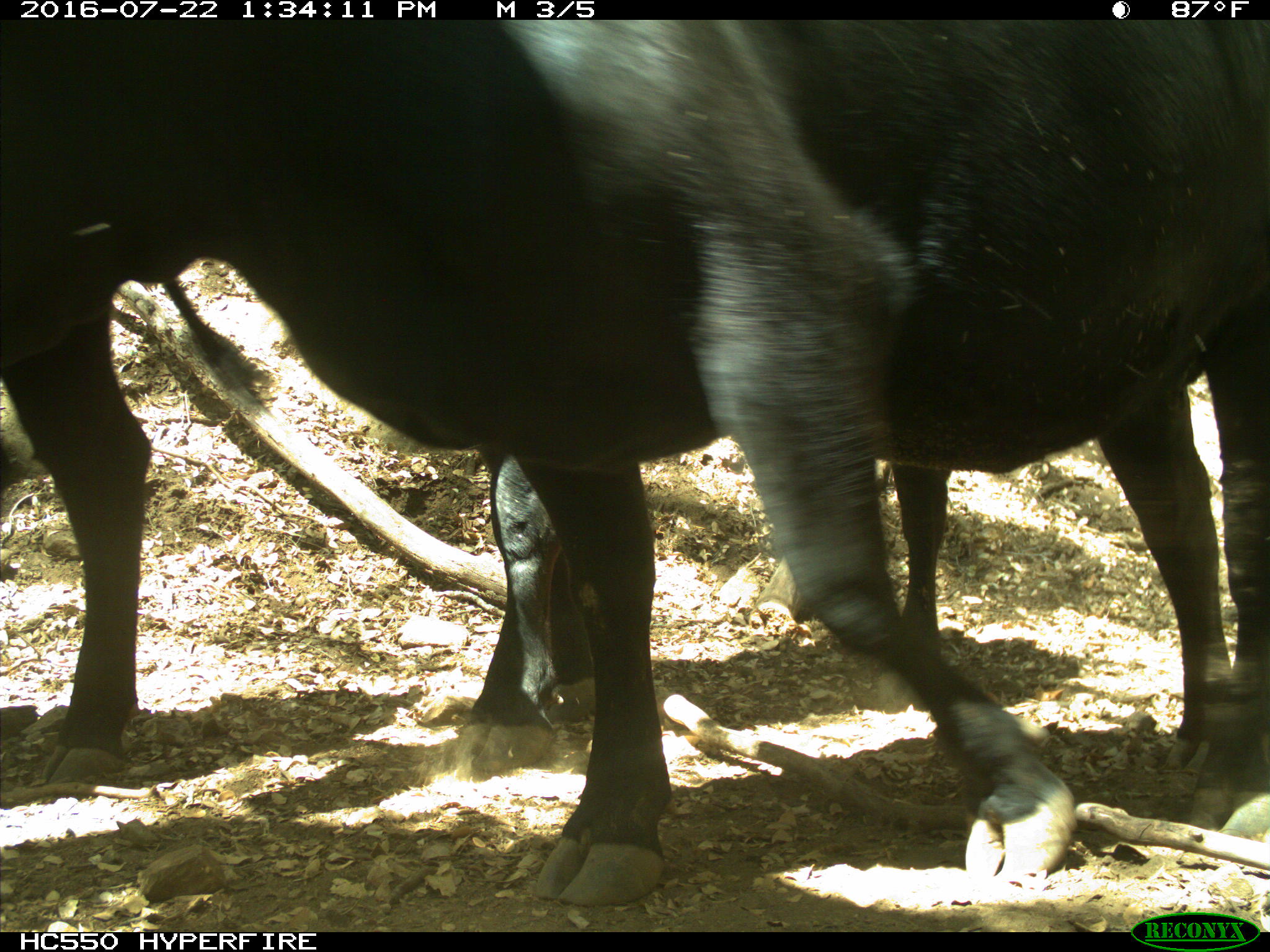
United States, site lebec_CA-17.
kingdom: Animalia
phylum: Chordata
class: Mammalia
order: Artiodactyla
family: Bovidae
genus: Bos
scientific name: Bos taurus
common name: domestic cow